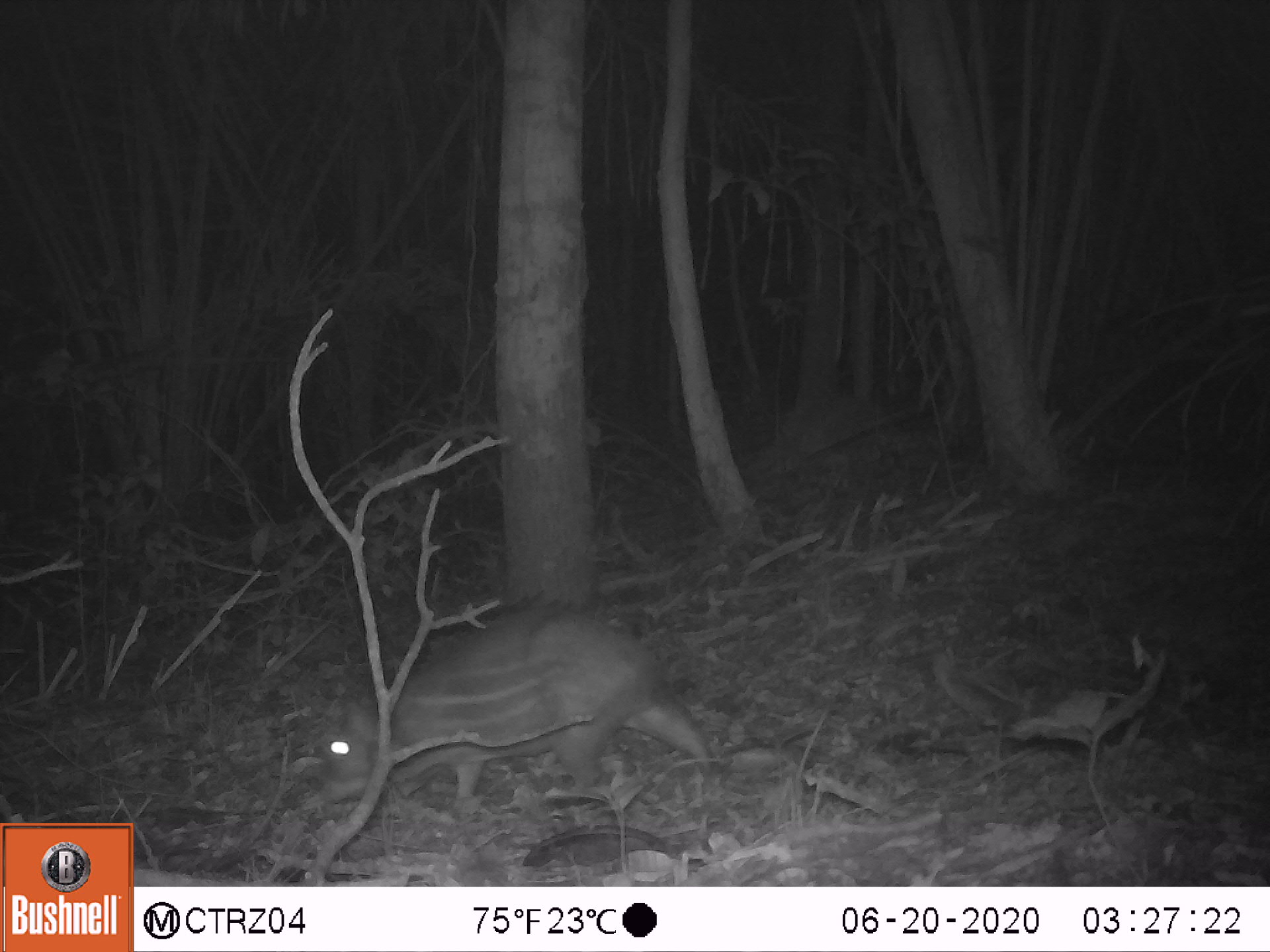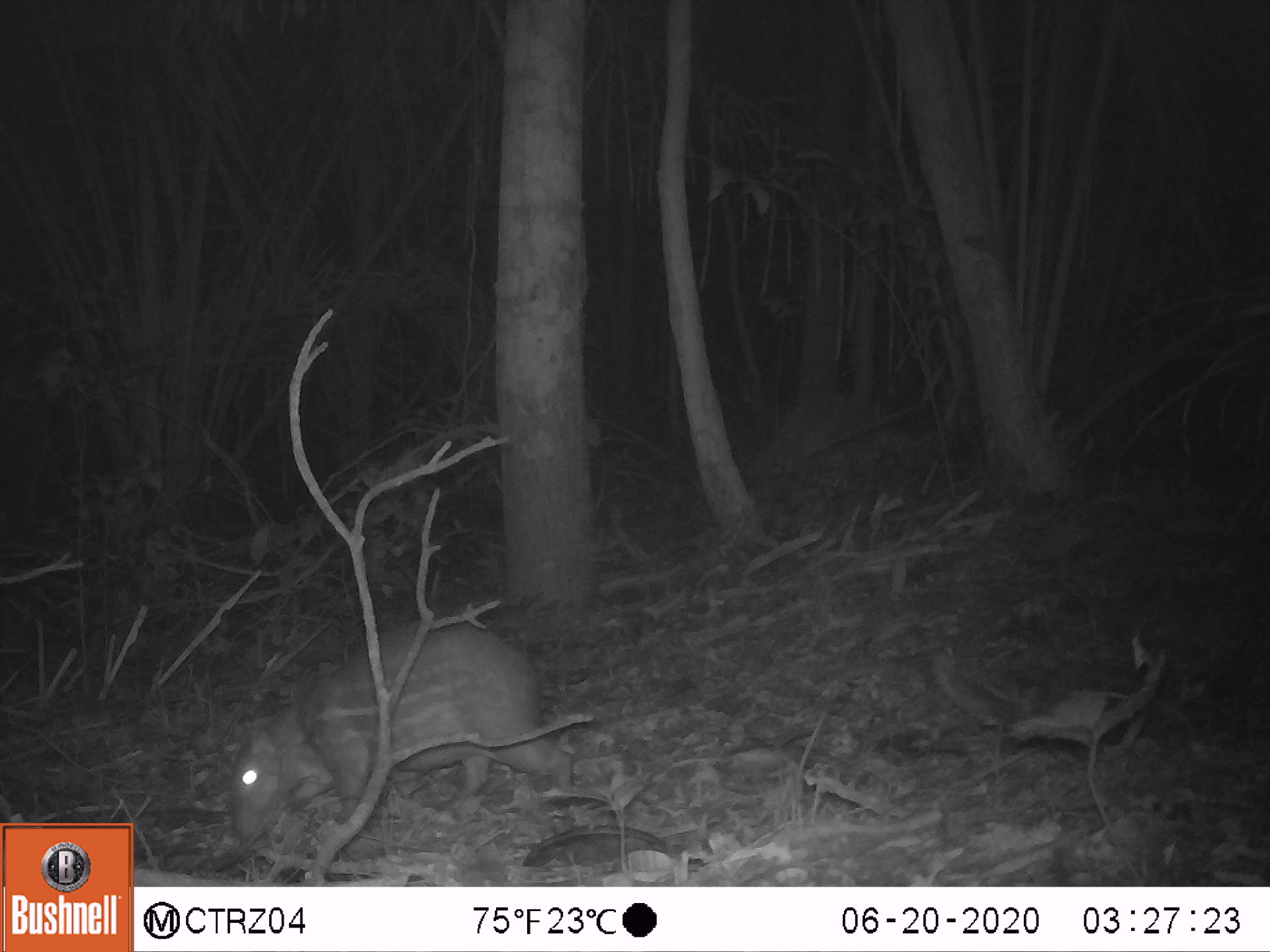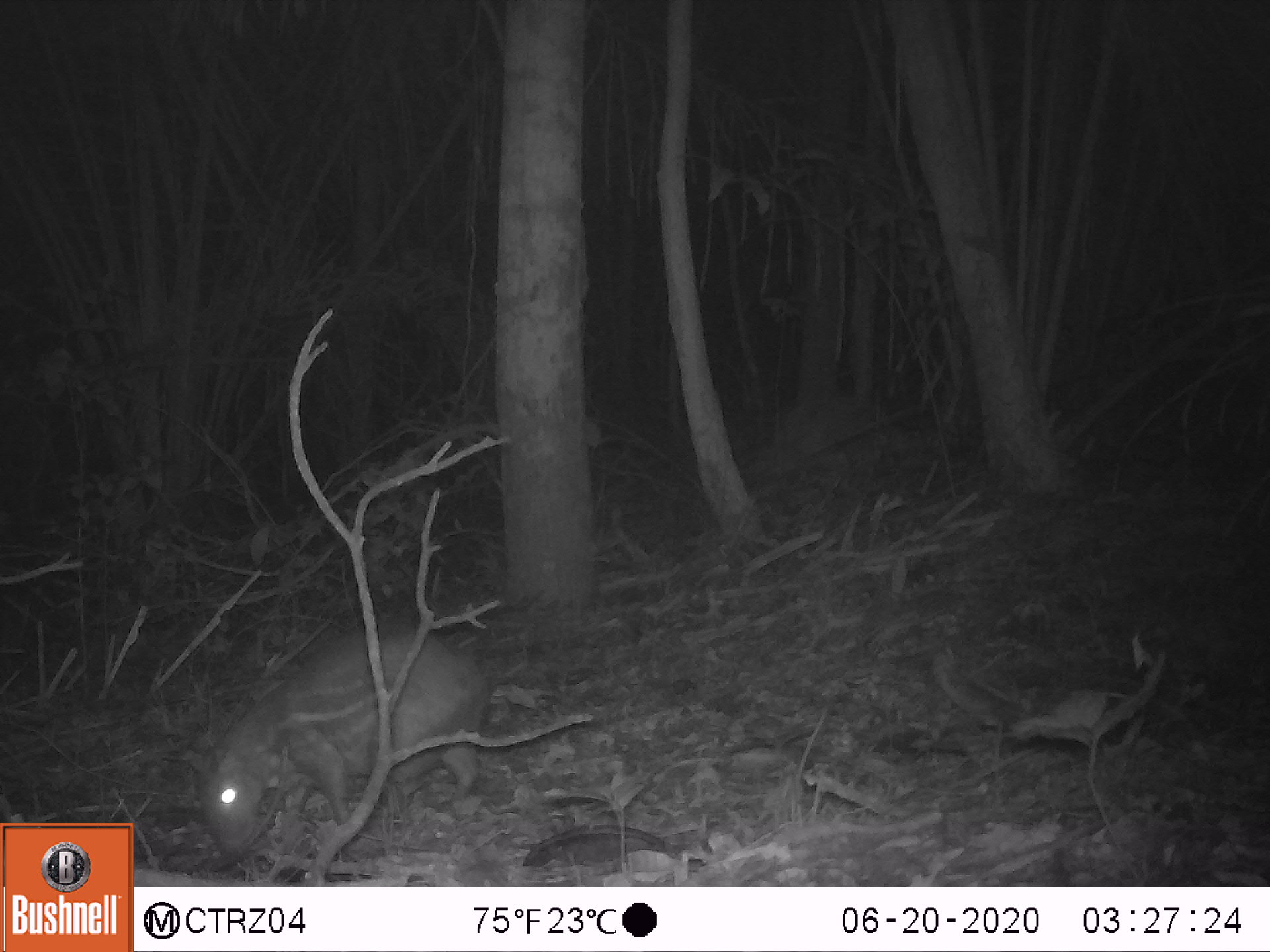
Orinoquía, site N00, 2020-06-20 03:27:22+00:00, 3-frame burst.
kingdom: Animalia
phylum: Chordata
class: Mammalia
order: Rodentia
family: Cuniculidae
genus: Cuniculus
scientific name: Cuniculus paca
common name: spotted paca